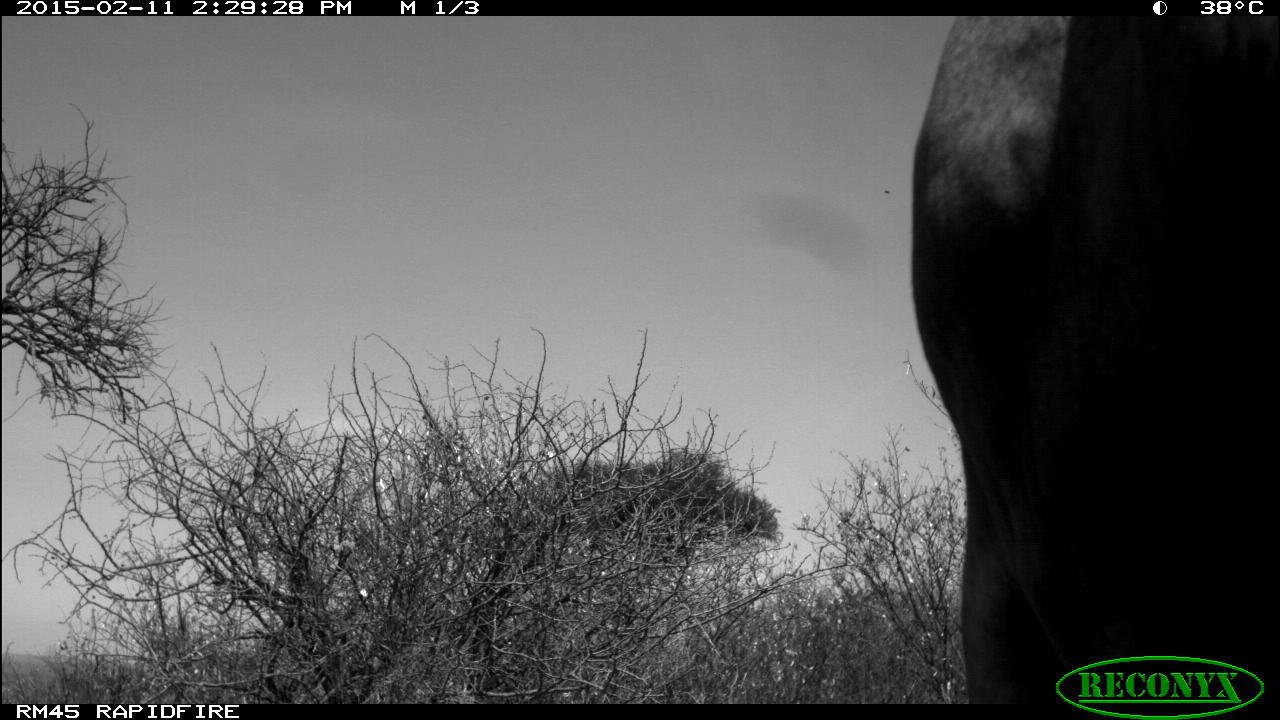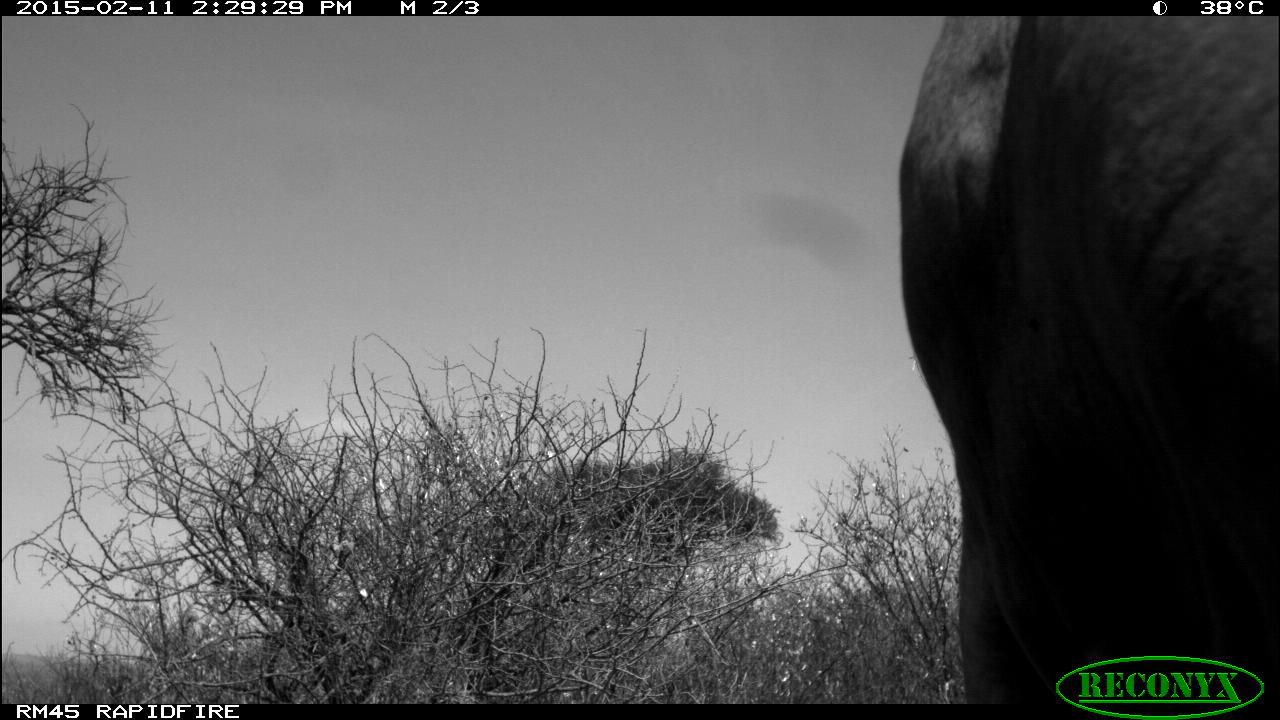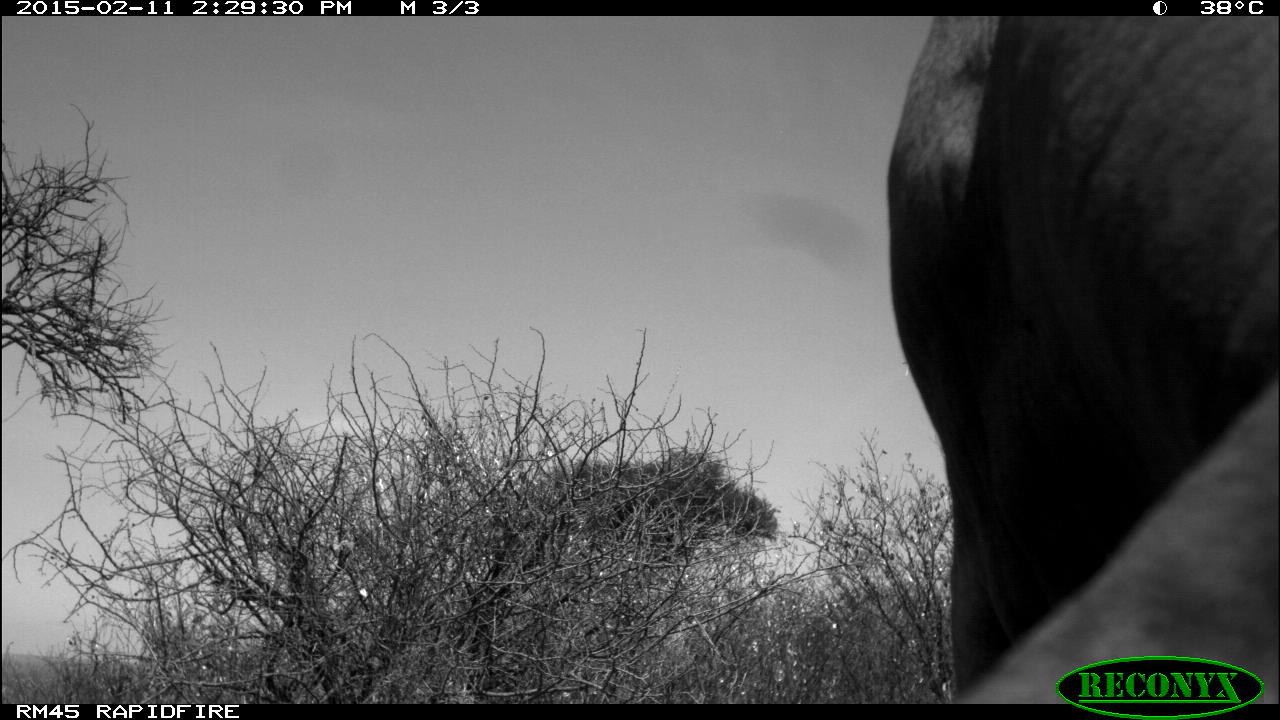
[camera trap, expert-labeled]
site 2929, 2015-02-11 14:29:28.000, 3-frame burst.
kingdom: Animalia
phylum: Chordata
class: Mammalia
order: Artiodactyla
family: Bovidae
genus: Bos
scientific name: Bos taurus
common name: domestic cattle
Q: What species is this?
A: Bos taurus (domestic cattle).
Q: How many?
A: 2.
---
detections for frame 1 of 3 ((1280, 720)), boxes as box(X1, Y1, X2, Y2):
bos taurus: box(909, 14, 1279, 701)